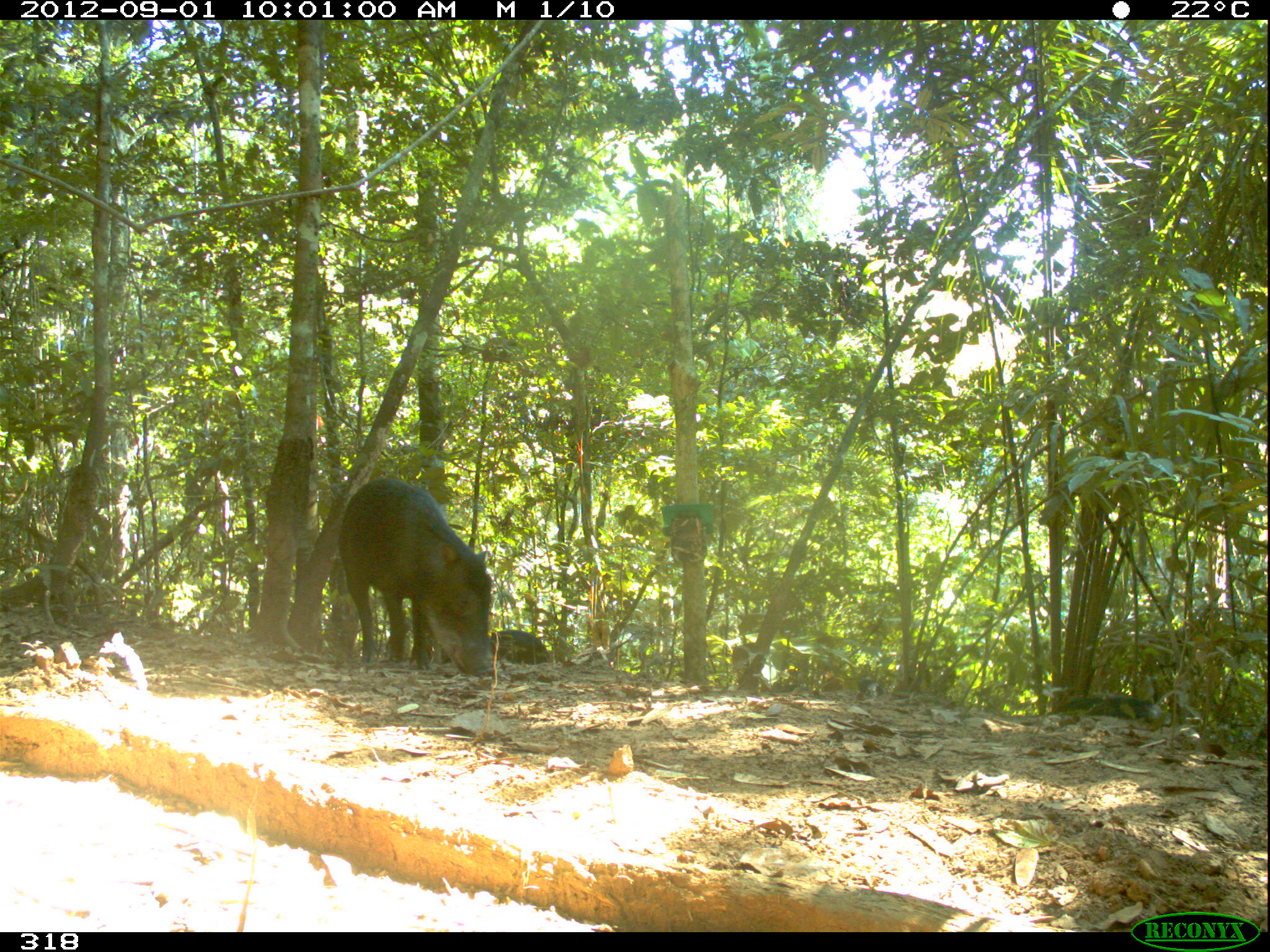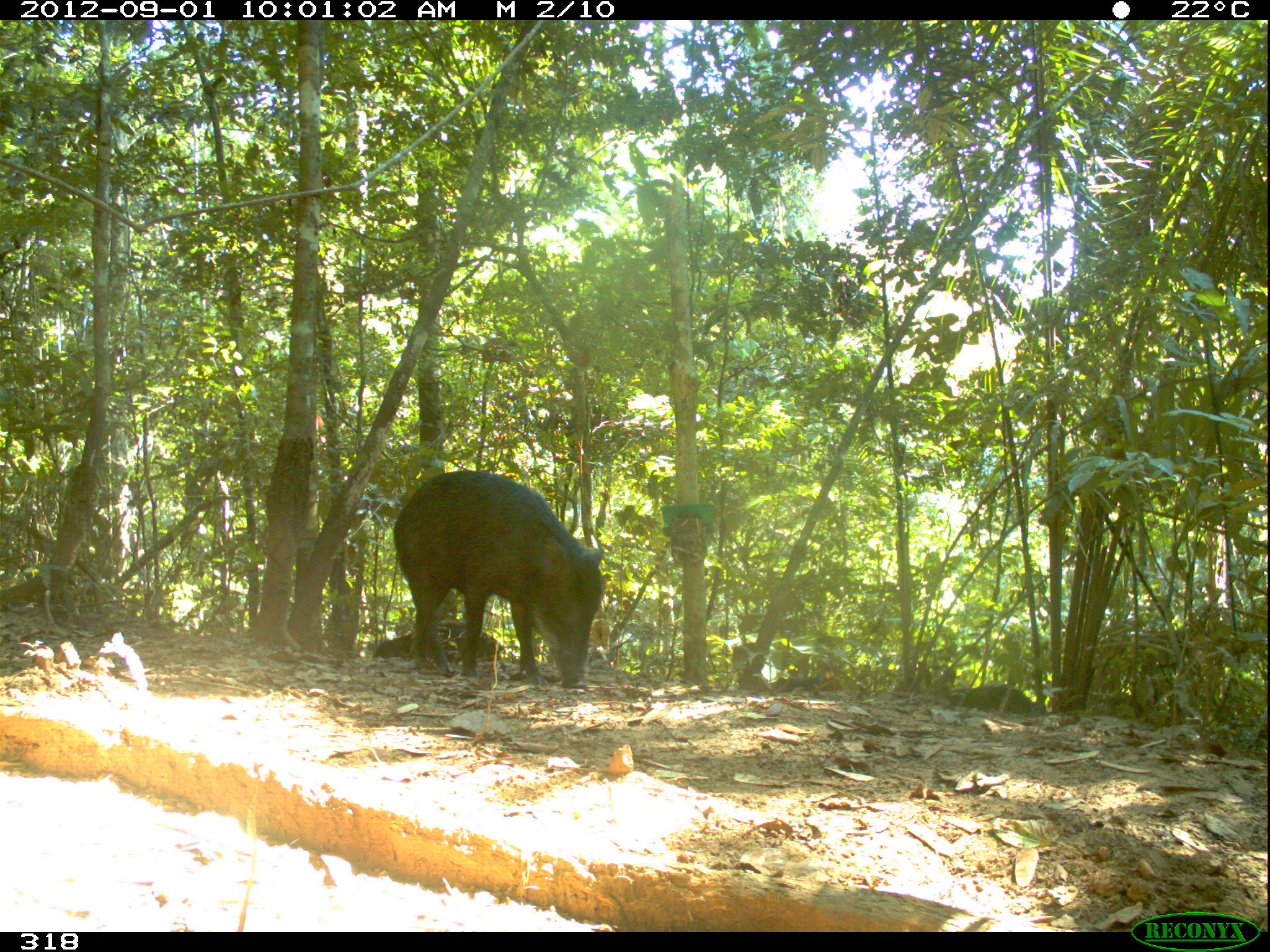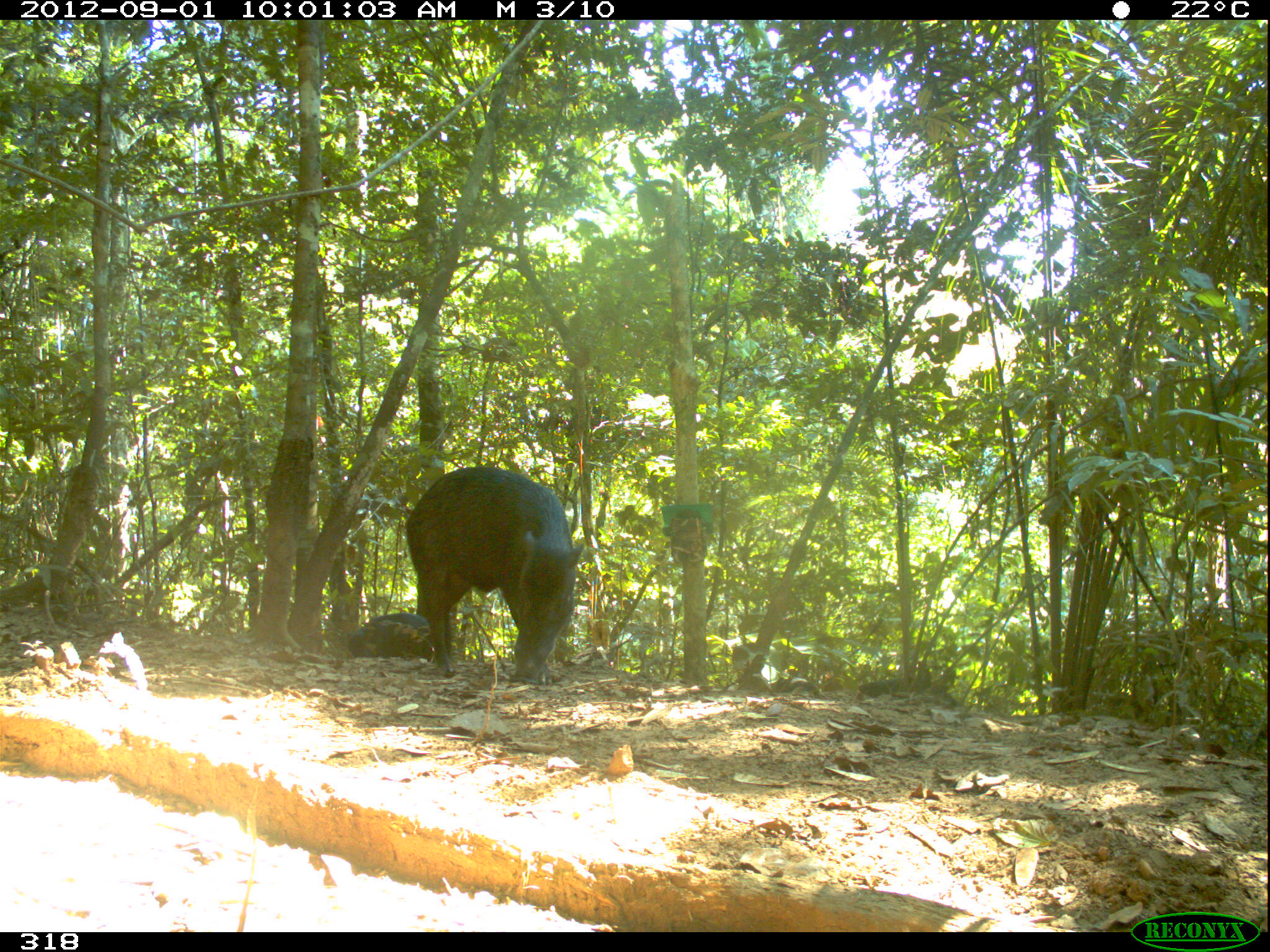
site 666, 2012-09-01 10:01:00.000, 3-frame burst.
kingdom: Animalia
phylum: Chordata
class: Mammalia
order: Artiodactyla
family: Tayassuidae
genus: Tayassu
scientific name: Tayassu pecari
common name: white-lipped peccary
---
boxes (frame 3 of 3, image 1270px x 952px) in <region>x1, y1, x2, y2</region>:
tayassu pecari: <region>405, 466, 582, 684</region>; <region>348, 614, 433, 661</region>; <region>858, 678, 959, 708</region>